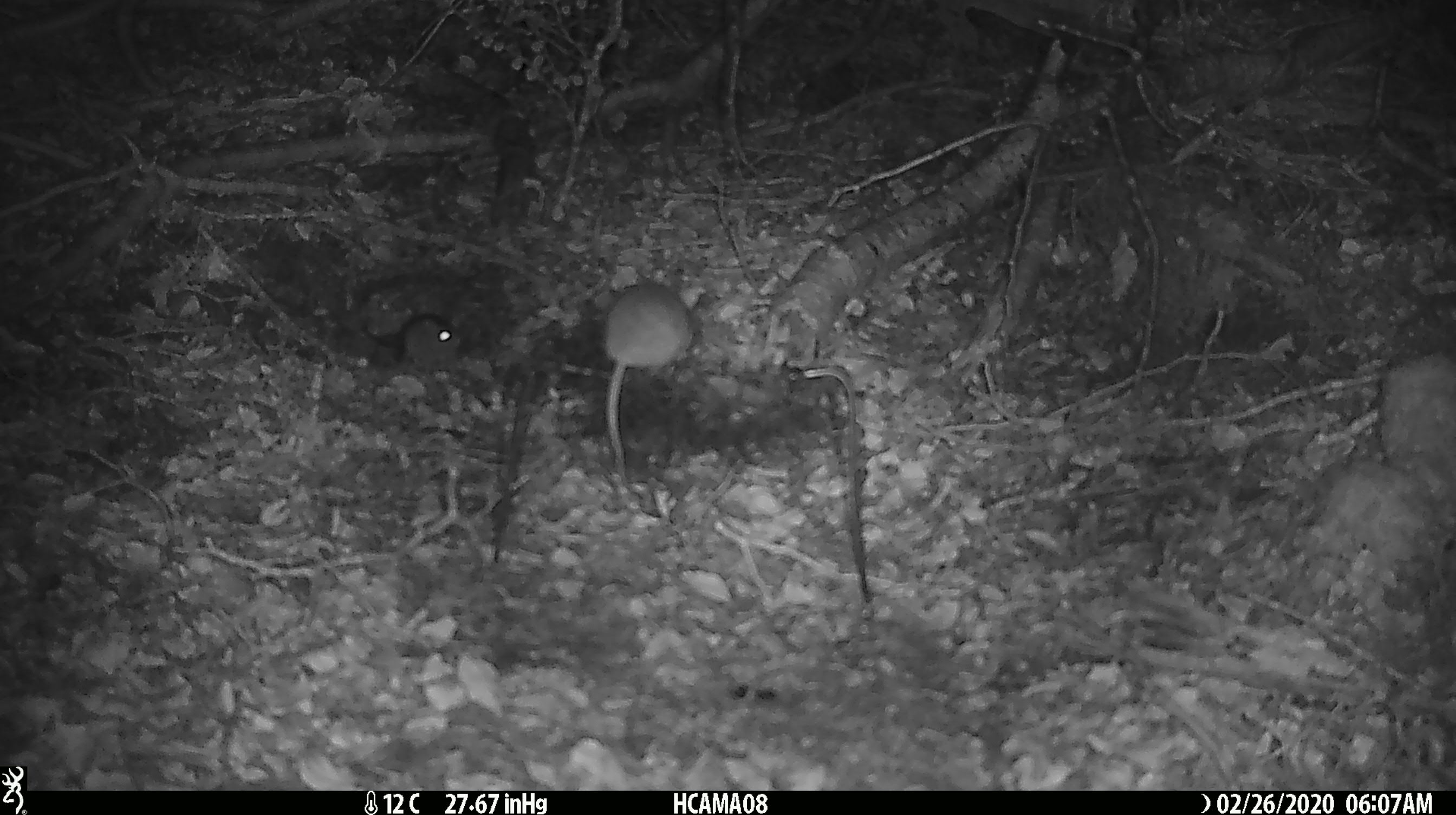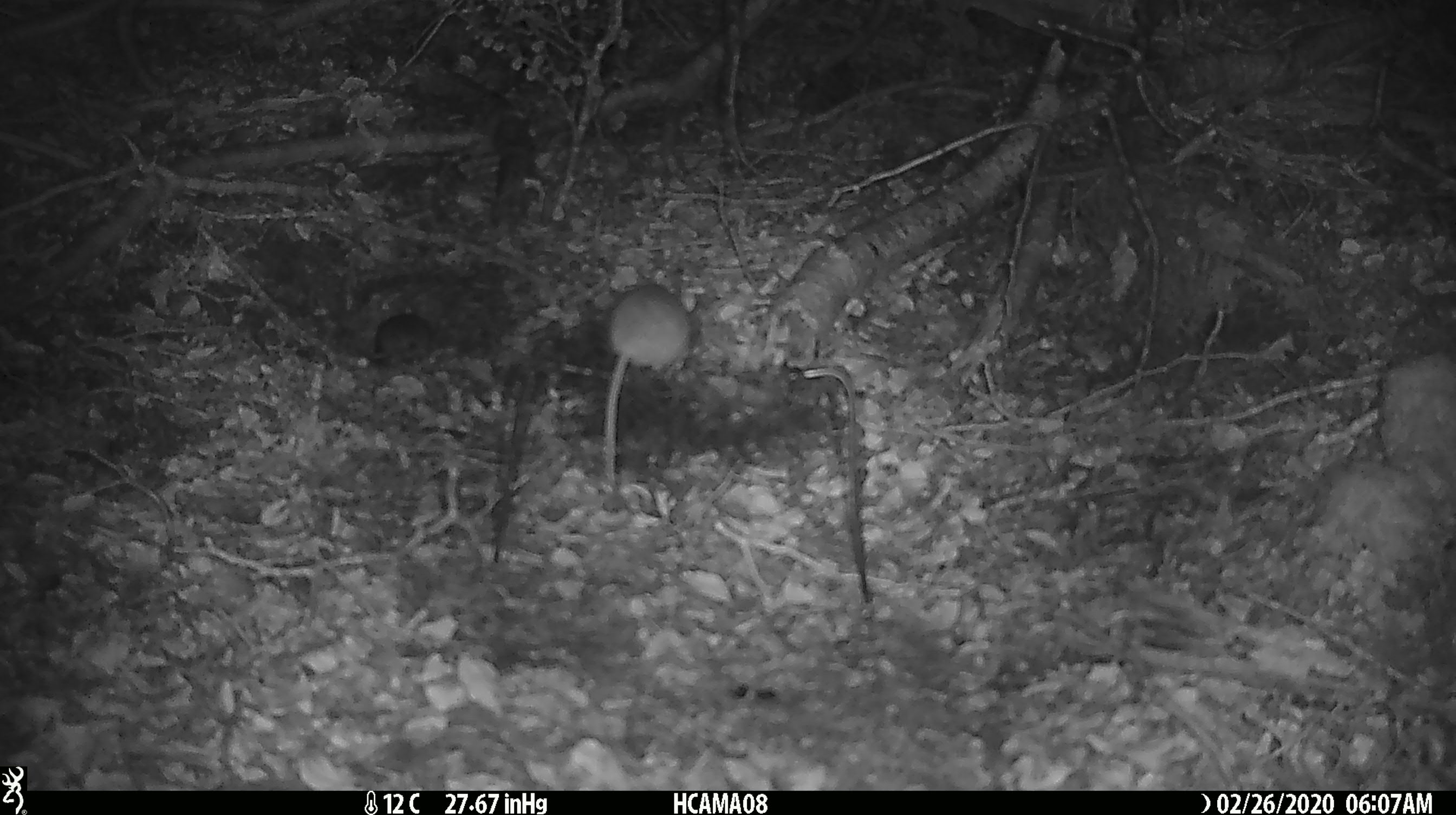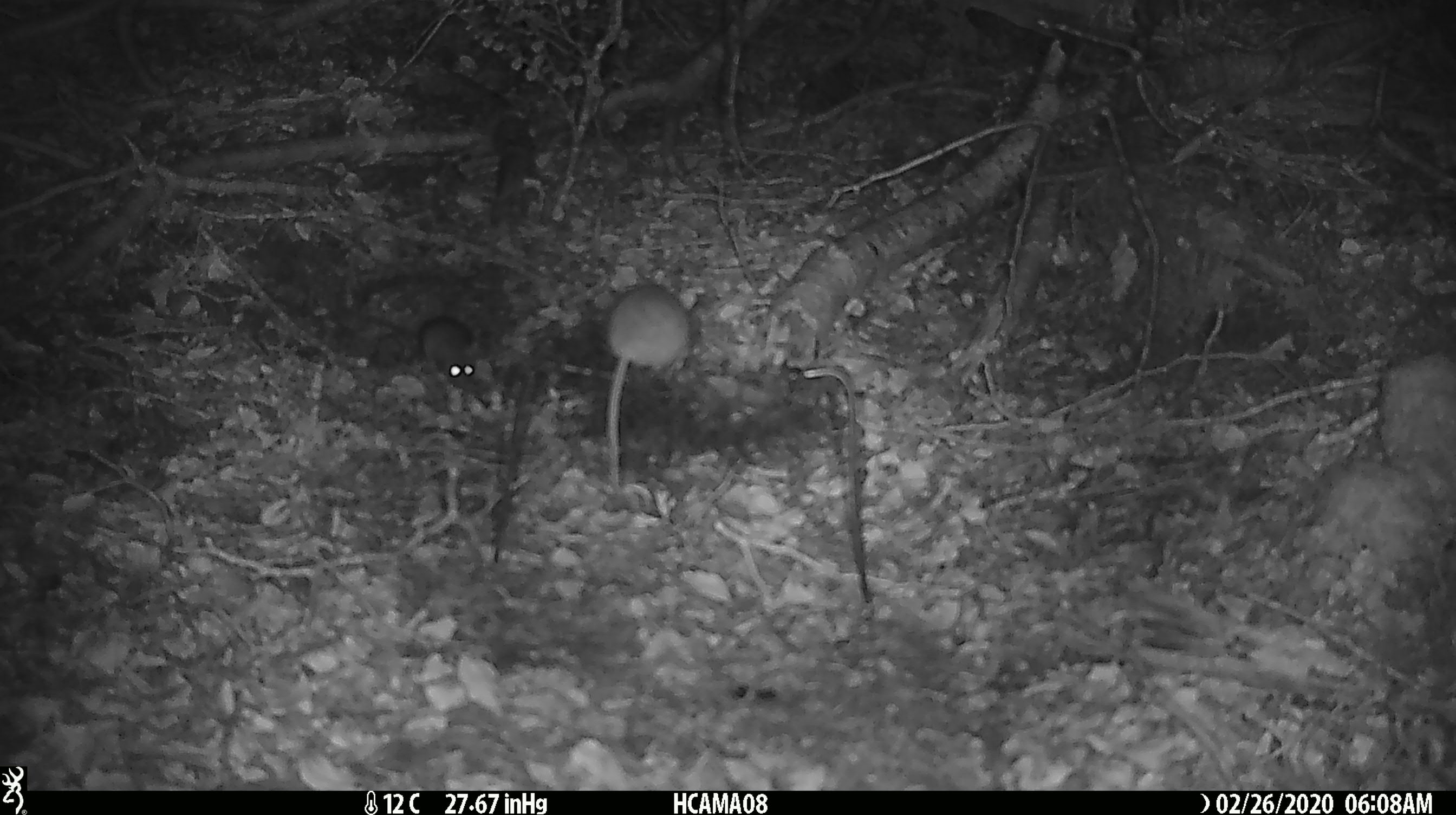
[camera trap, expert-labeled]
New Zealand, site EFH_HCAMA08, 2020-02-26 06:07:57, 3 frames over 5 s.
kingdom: Animalia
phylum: Chordata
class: Mammalia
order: Rodentia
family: Muridae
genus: Mus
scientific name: Mus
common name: mouse